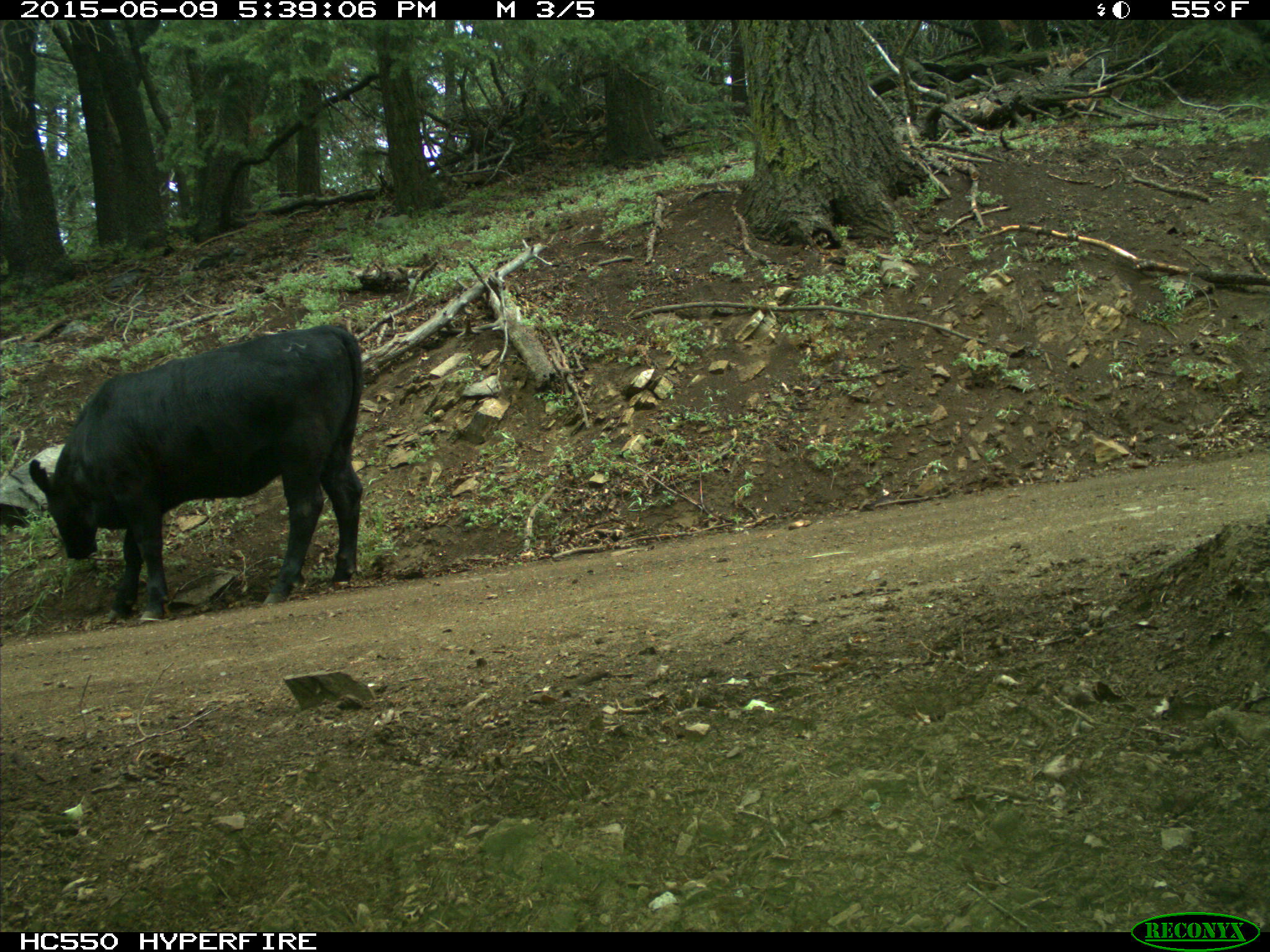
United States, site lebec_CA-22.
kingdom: Animalia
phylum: Chordata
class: Mammalia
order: Artiodactyla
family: Bovidae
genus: Bos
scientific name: Bos taurus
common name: domestic cow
Bos taurus (domestic cow).